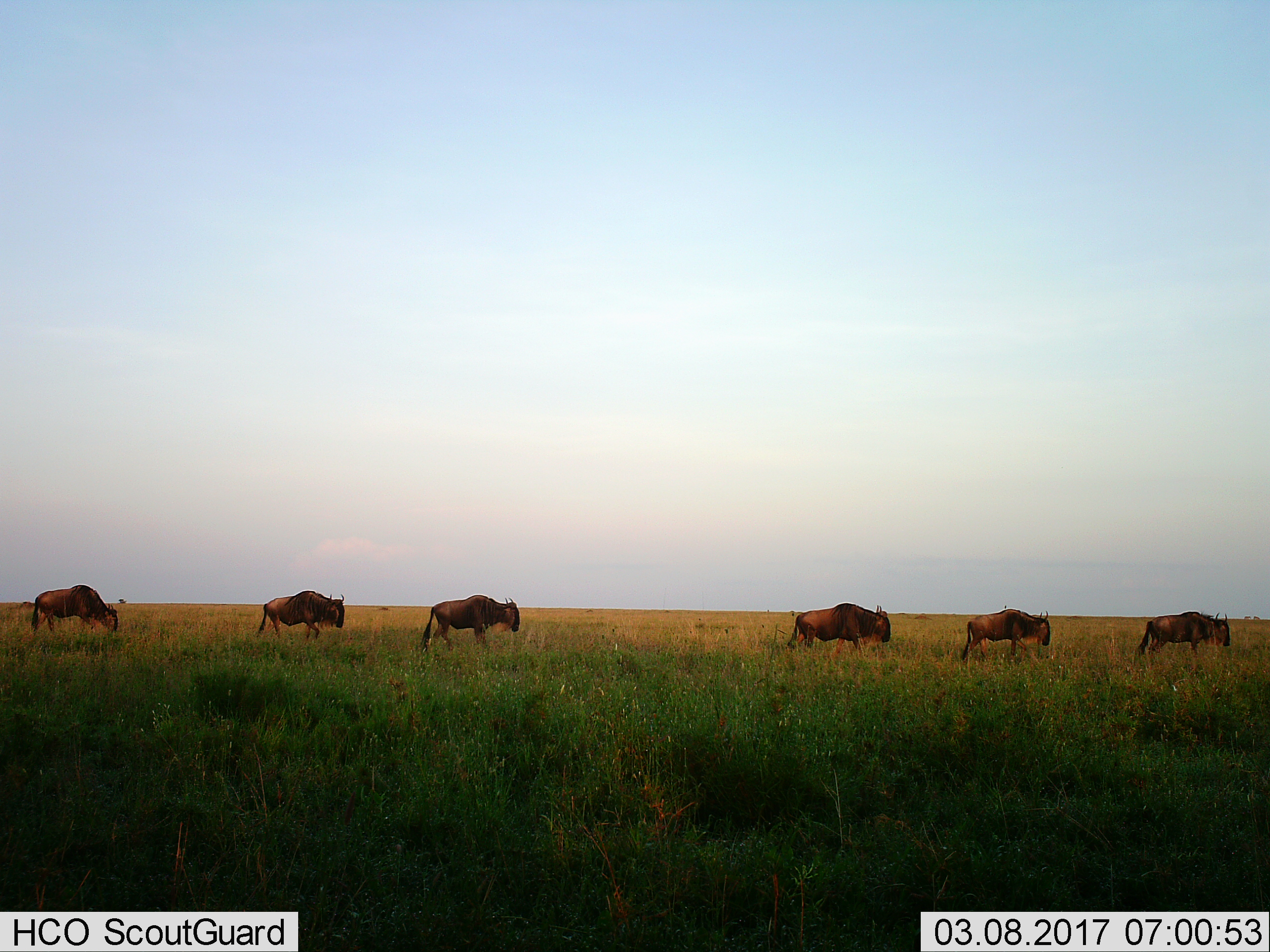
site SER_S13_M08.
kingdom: Animalia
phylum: Chordata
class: Mammalia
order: Artiodactyla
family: Bovidae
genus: Connochaetes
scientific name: Connochaetes taurinus taurinus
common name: blue wildebeest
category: wildebeestblue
Wildebeestblue (blue wildebeest) (Connochaetes taurinus taurinus), count 6. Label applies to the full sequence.